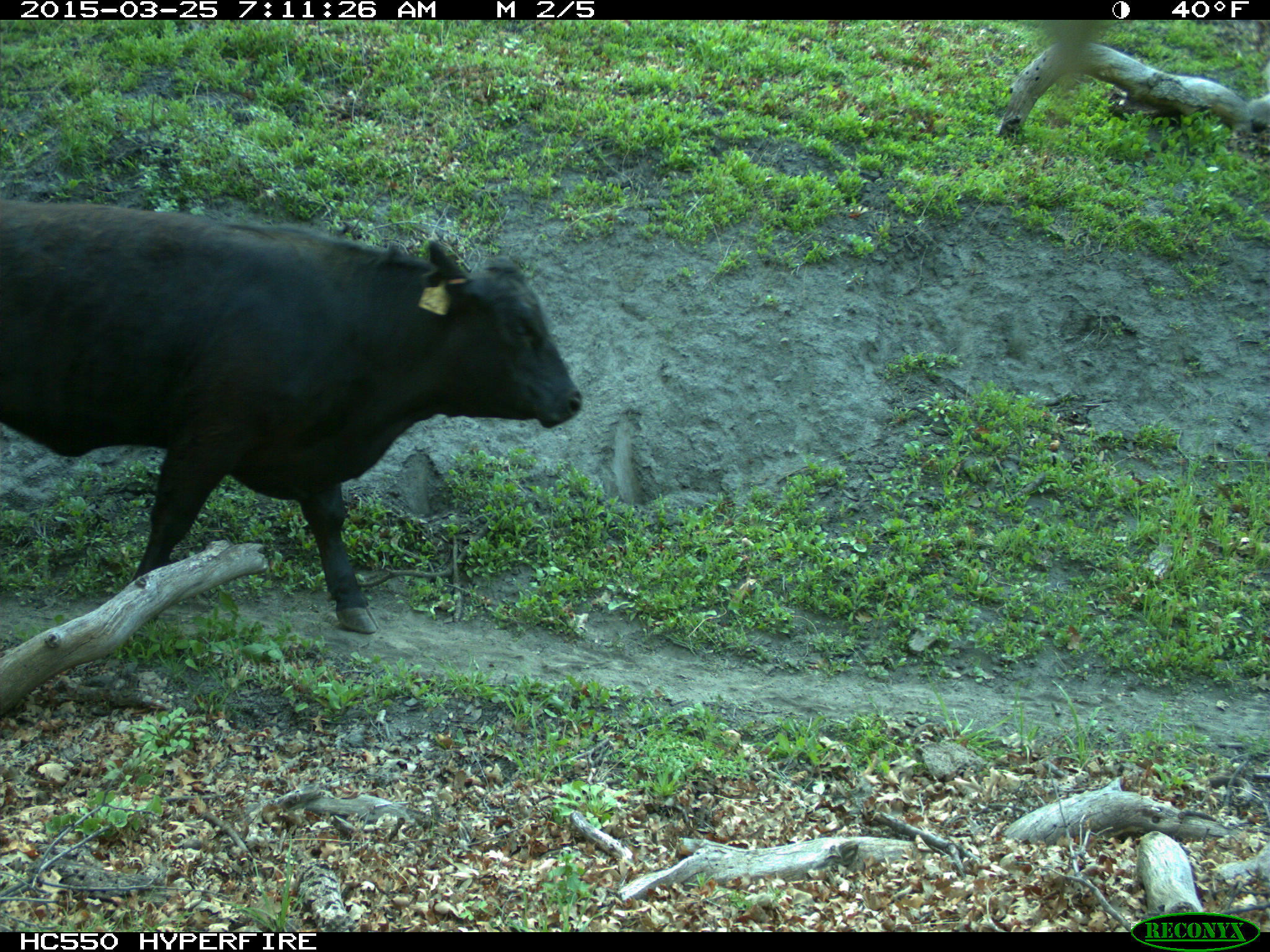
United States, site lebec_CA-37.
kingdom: Animalia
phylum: Chordata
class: Mammalia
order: Artiodactyla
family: Bovidae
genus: Bos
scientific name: Bos taurus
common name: domestic cow